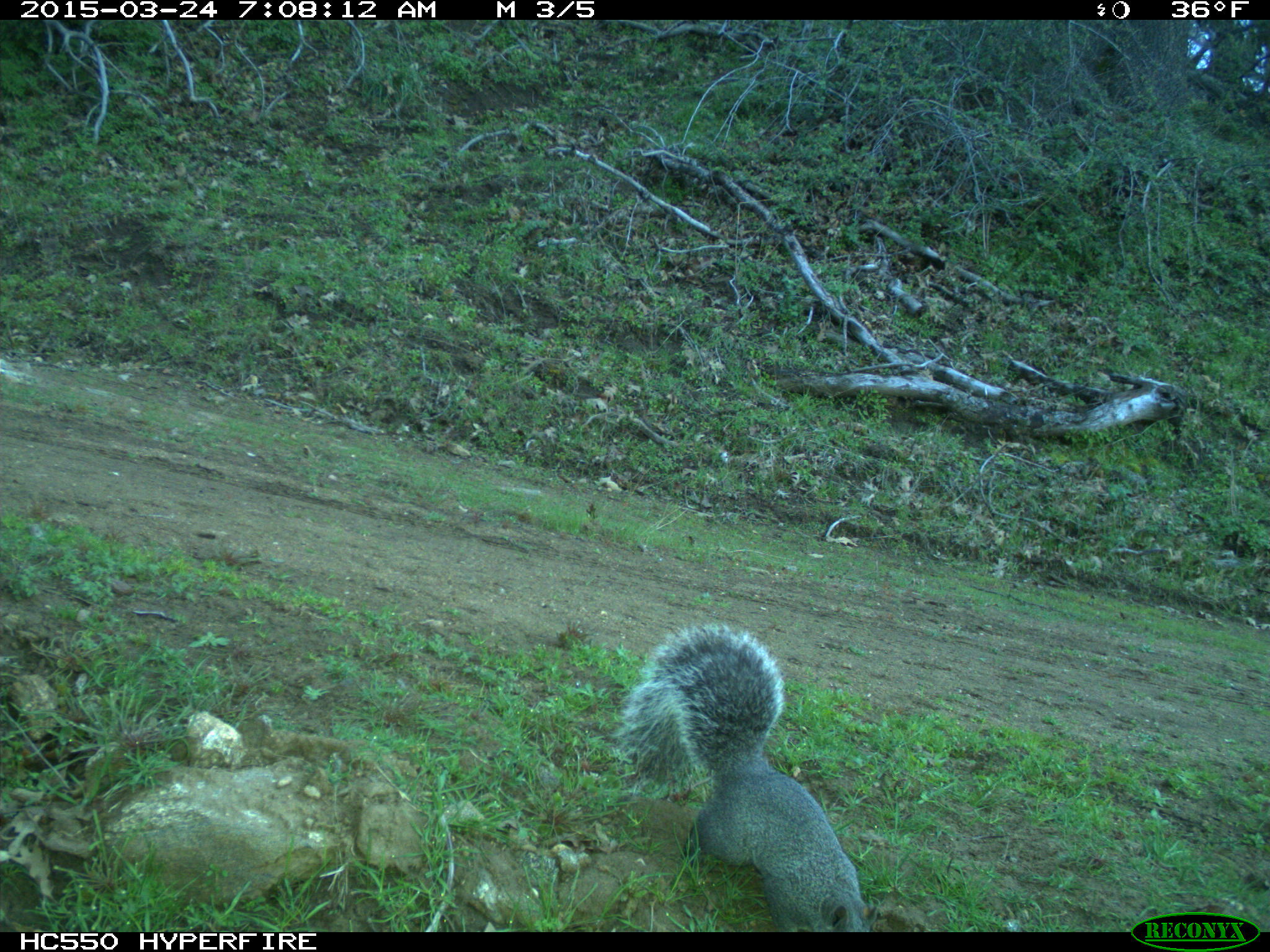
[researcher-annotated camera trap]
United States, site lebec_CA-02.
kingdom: Animalia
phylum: Chordata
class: Mammalia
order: Rodentia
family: Sciuridae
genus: Sciurus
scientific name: Sciurus carolinensis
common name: eastern gray squirrel